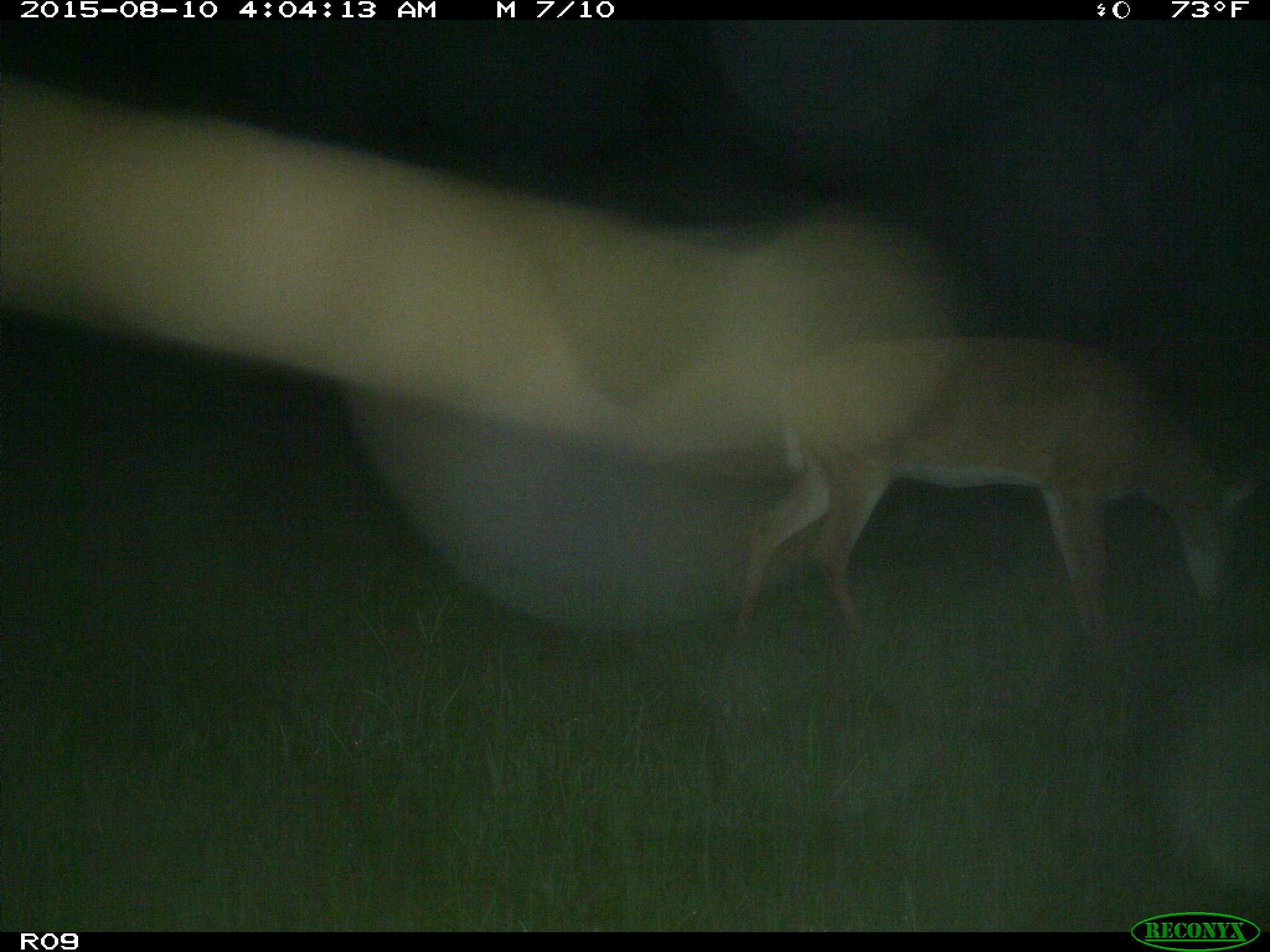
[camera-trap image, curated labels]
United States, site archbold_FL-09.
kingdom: Animalia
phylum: Chordata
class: Mammalia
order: Artiodactyla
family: Cervidae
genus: Odocoileus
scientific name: Odocoileus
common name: deer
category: unidentified deer